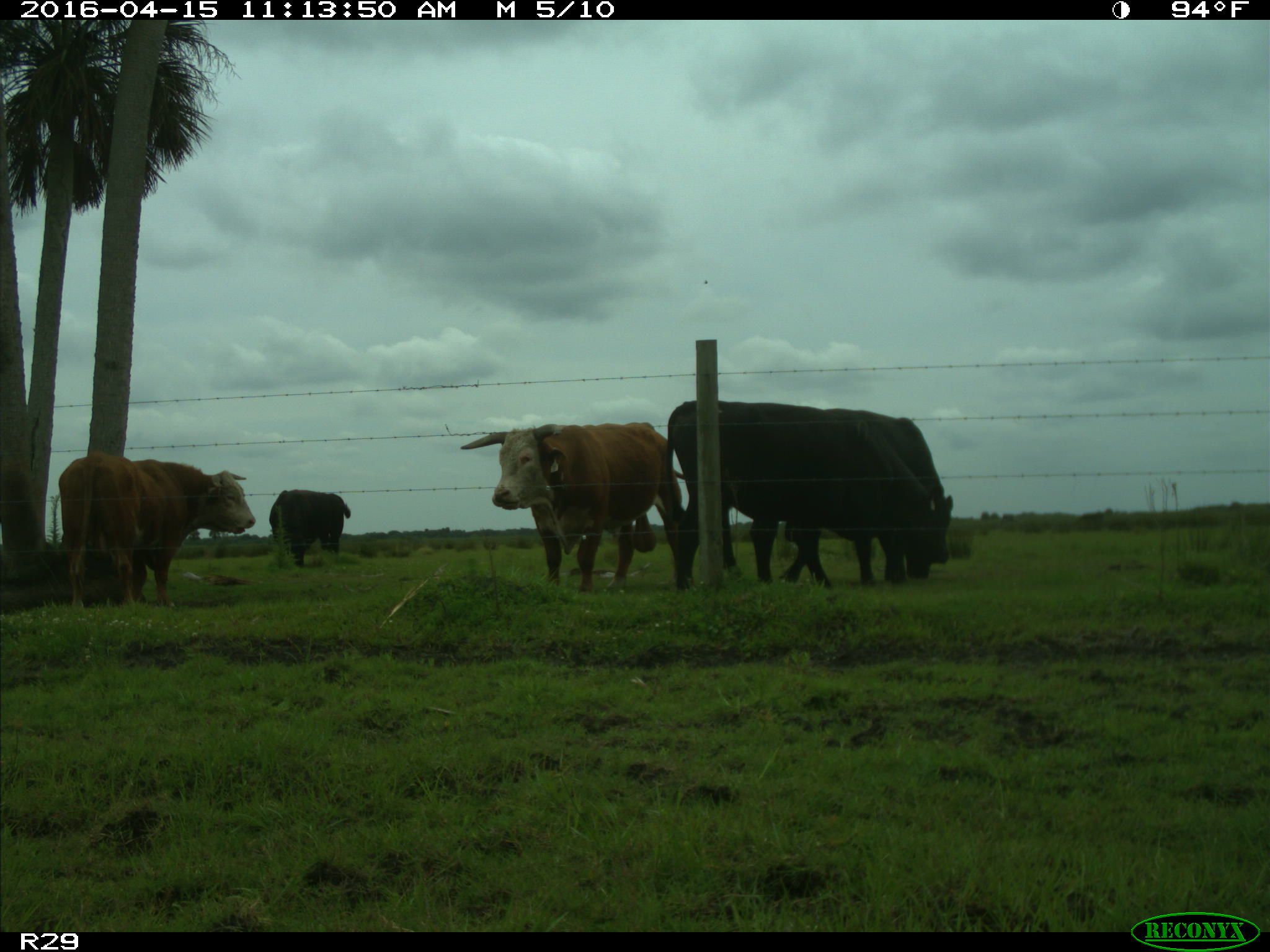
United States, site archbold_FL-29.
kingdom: Animalia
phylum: Chordata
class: Mammalia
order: Artiodactyla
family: Bovidae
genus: Bos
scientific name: Bos taurus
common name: domestic cow